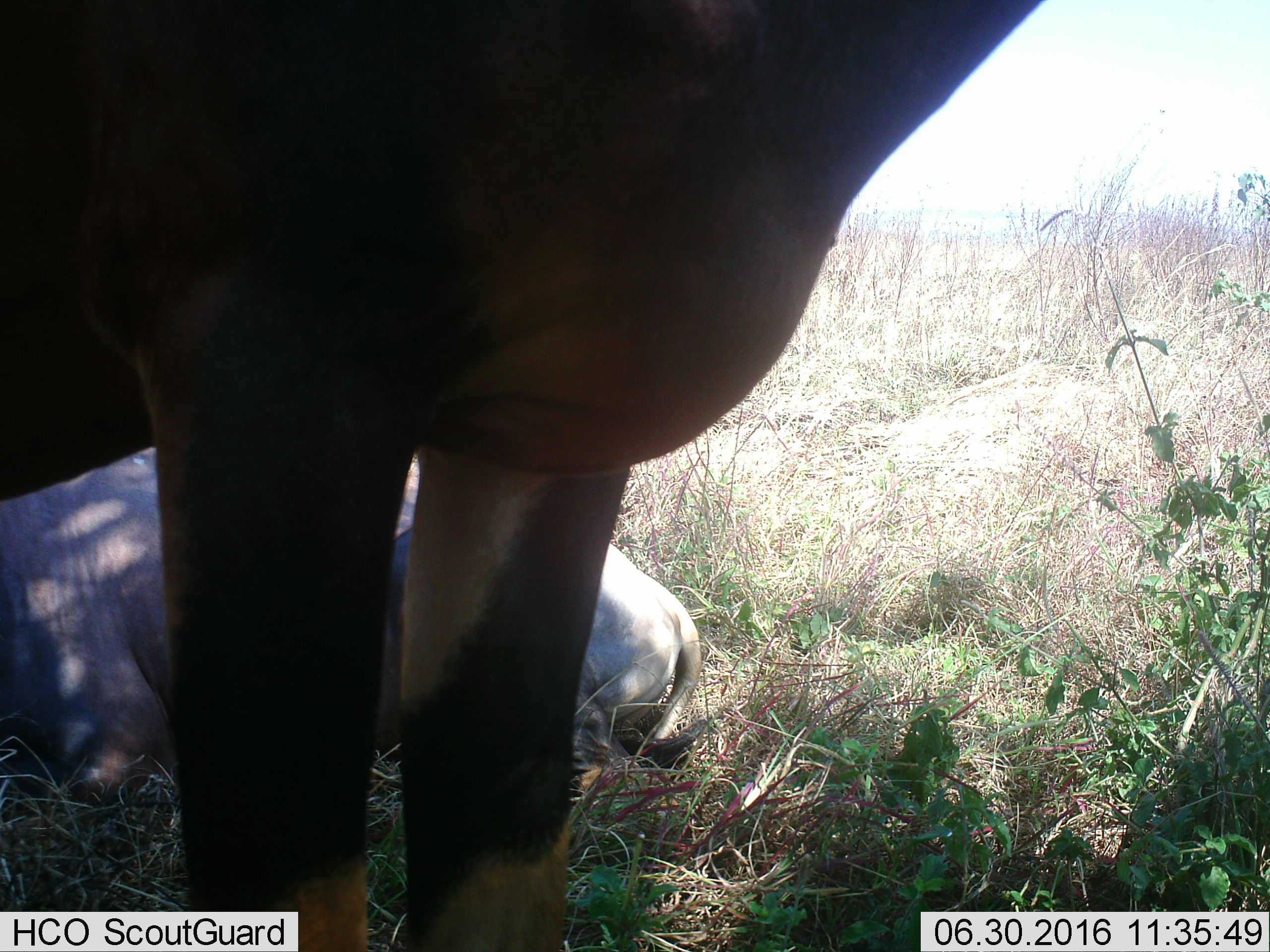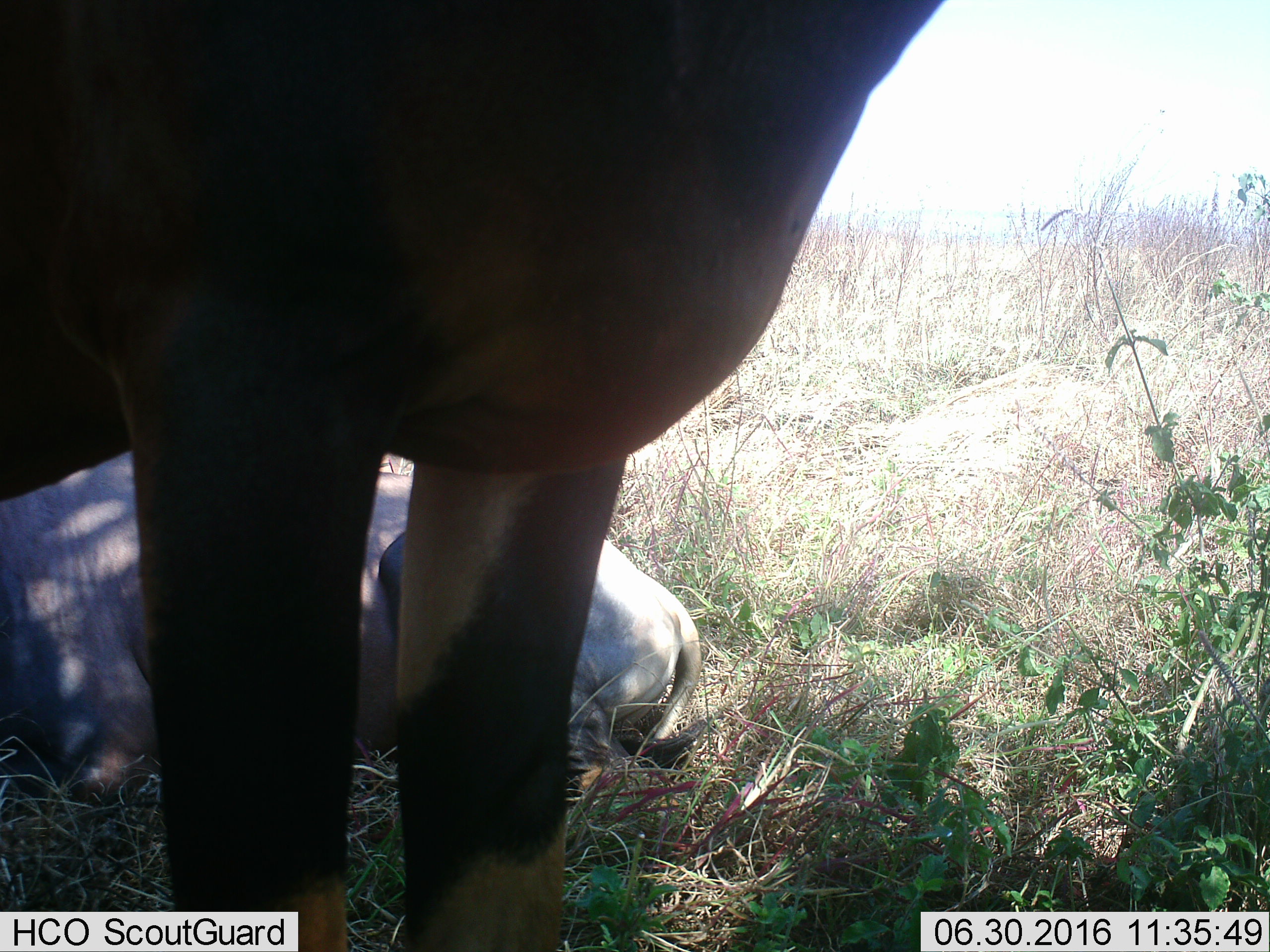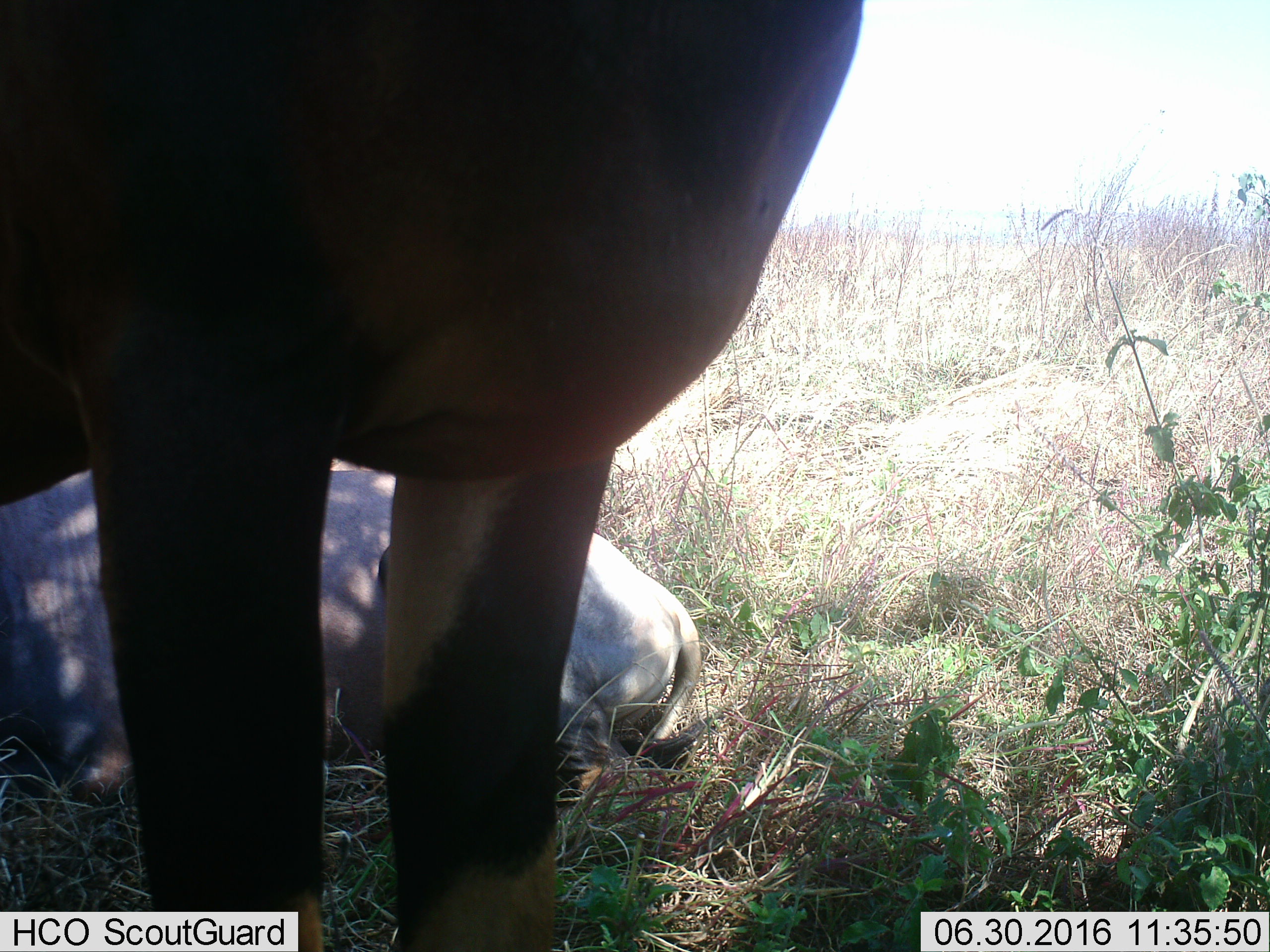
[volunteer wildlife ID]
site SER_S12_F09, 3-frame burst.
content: unidentified animal